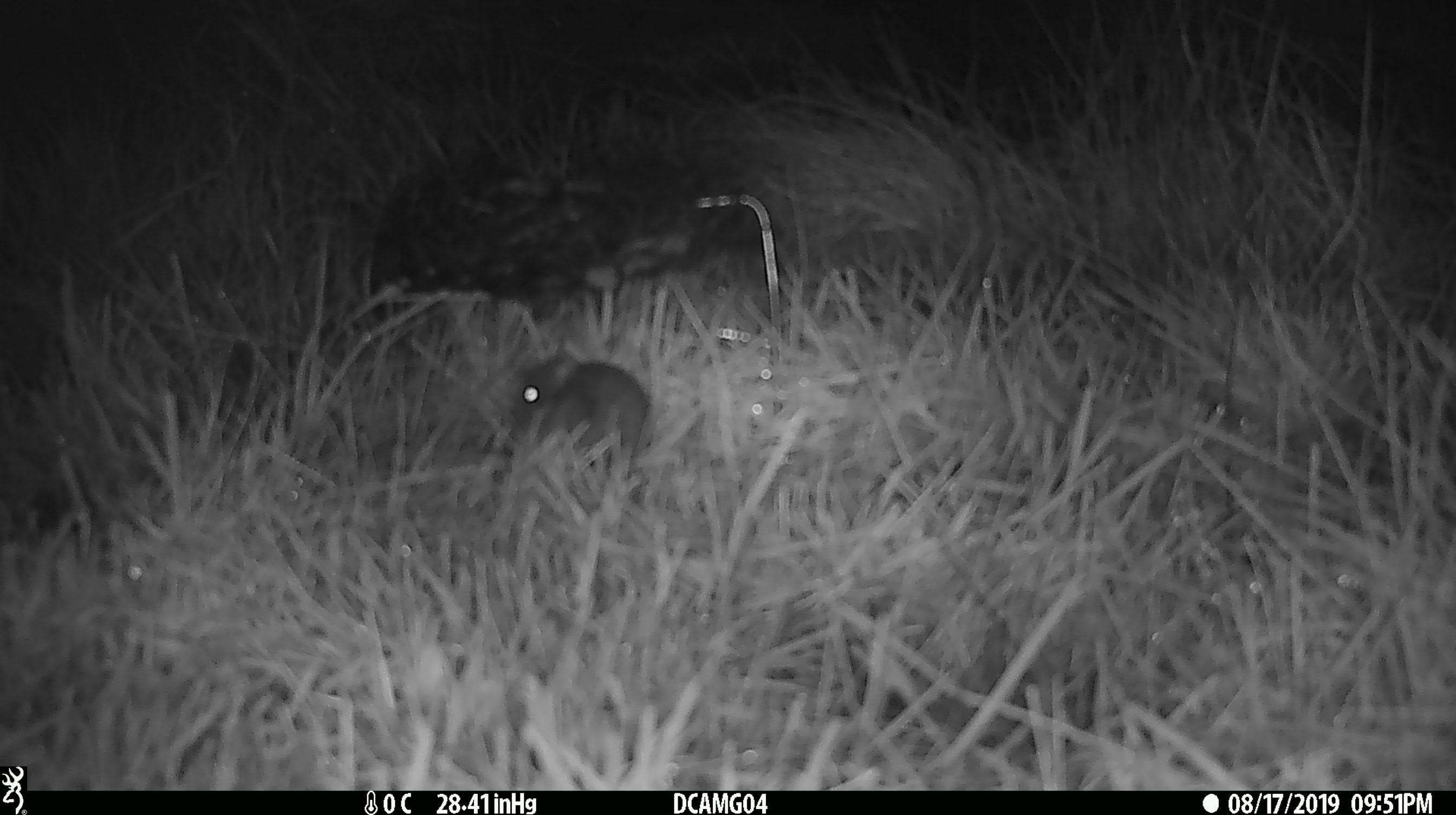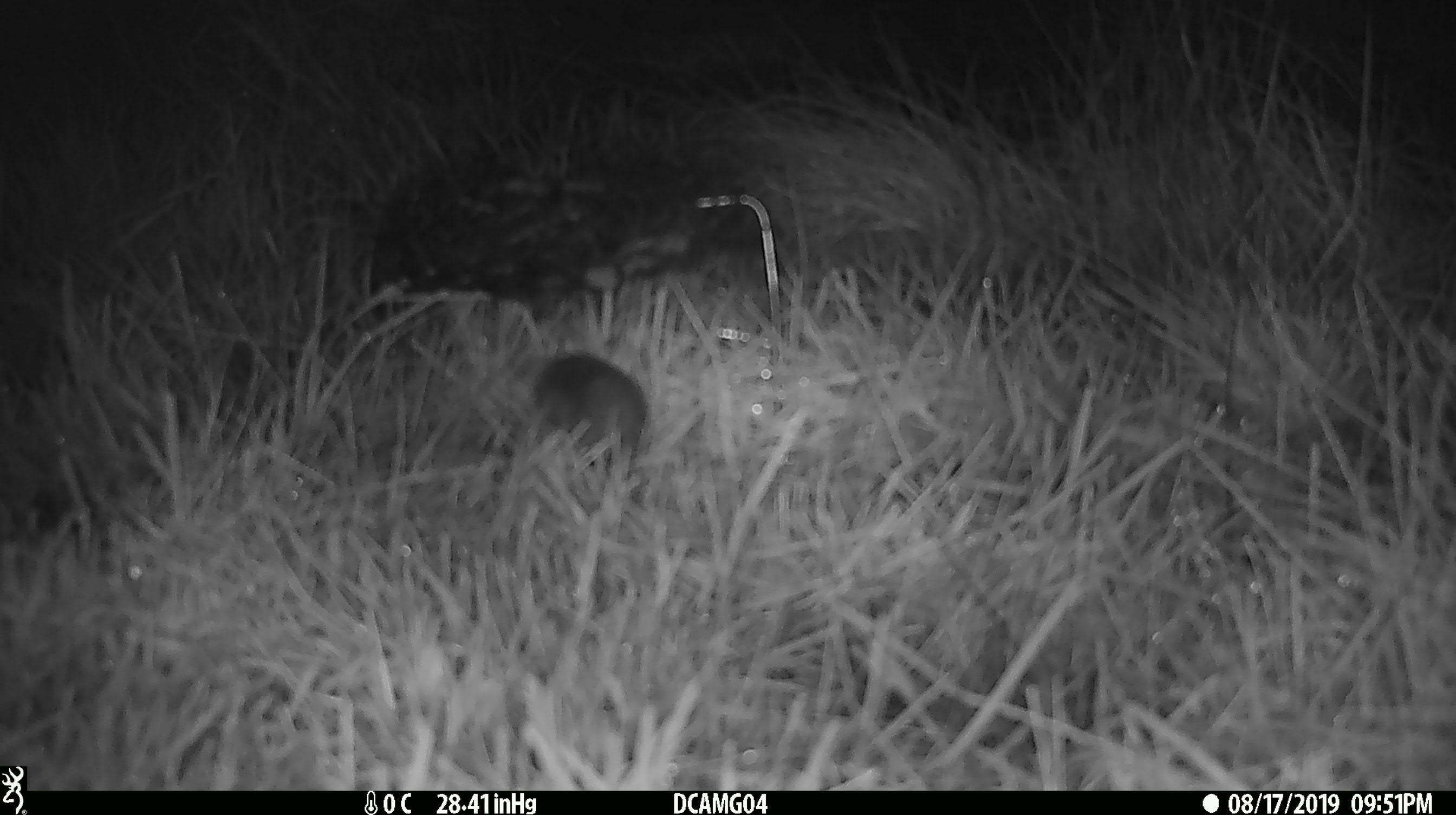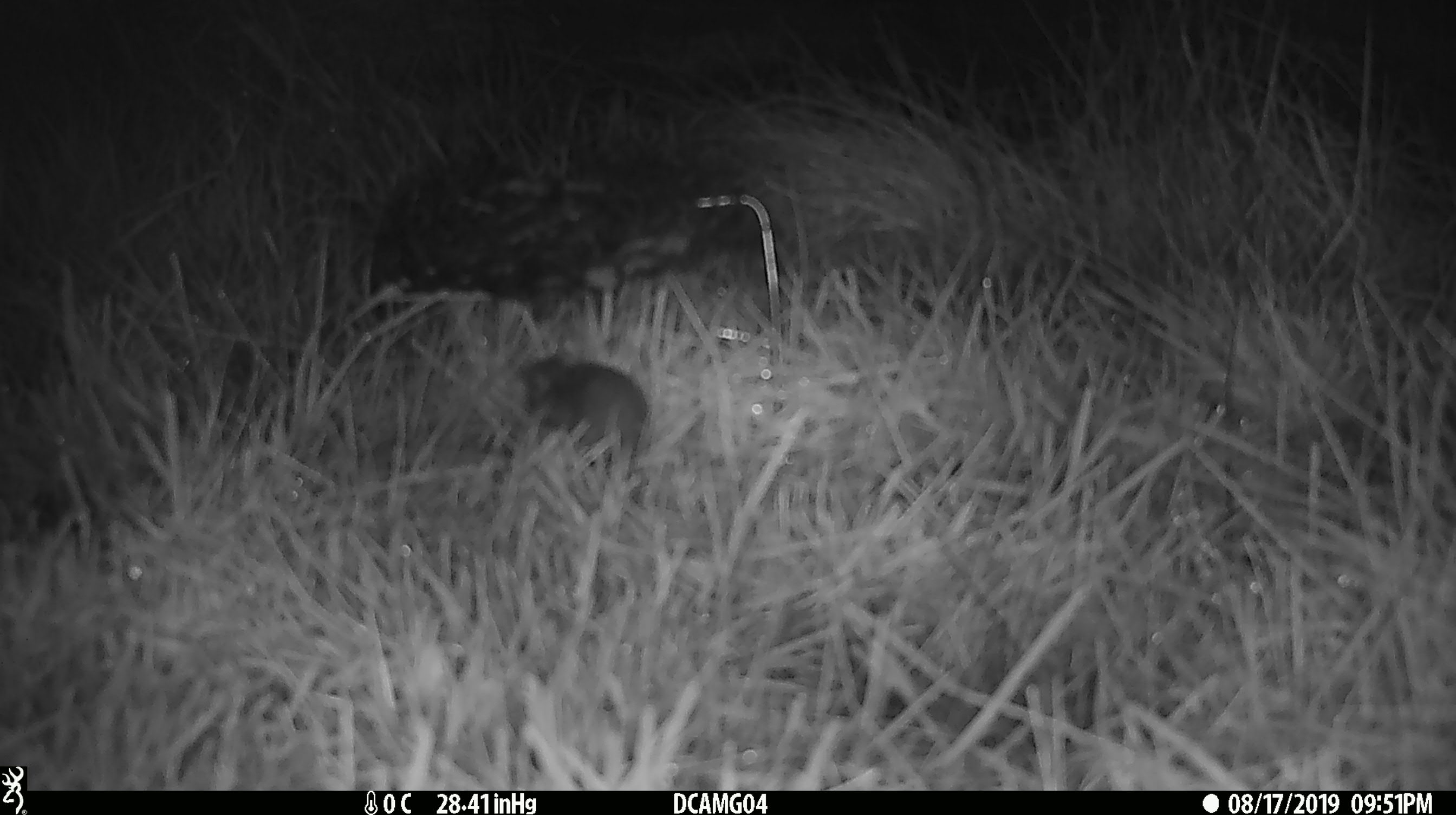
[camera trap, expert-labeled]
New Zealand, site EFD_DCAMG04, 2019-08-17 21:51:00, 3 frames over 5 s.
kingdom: Animalia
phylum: Chordata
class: Mammalia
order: Rodentia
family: Muridae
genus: Mus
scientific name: Mus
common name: mouse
Mouse (Mus).